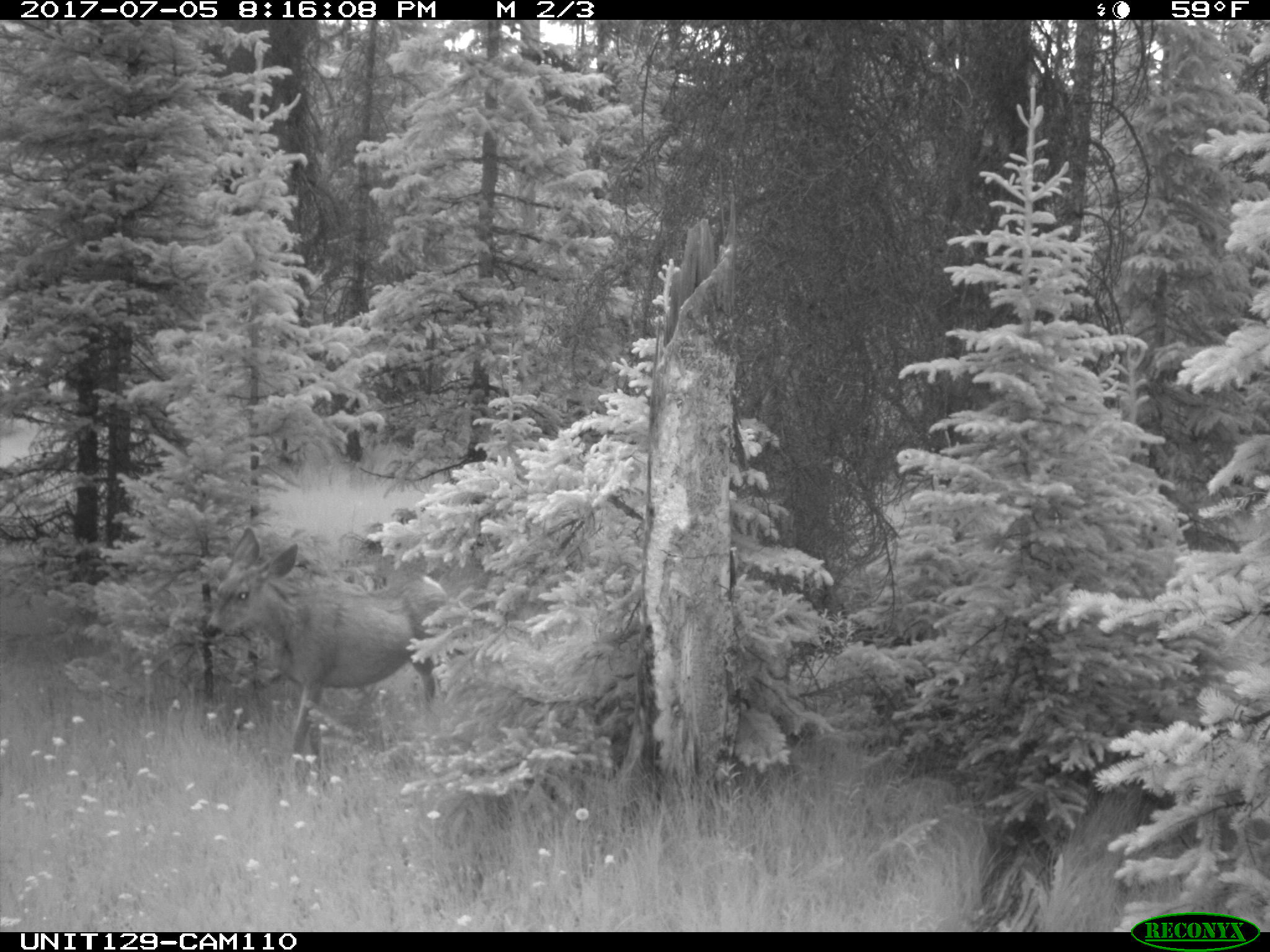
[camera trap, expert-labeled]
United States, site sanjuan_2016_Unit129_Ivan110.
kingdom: Animalia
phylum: Chordata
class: Mammalia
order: Artiodactyla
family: Cervidae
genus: Odocoileus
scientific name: Odocoileus hemionus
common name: mule deer